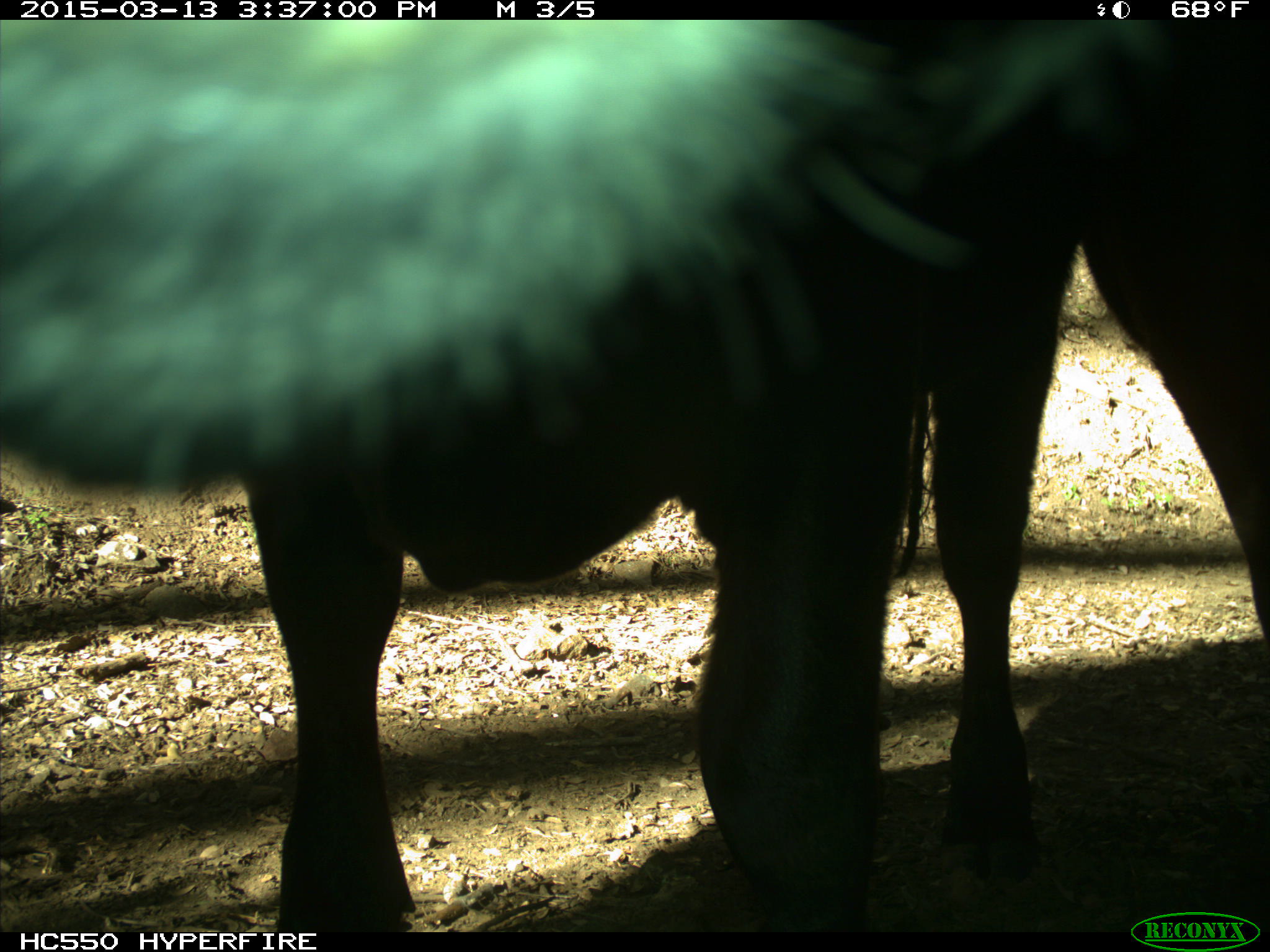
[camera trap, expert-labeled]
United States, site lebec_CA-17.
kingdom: Animalia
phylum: Chordata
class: Mammalia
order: Artiodactyla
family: Bovidae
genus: Bos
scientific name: Bos taurus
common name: domestic cow